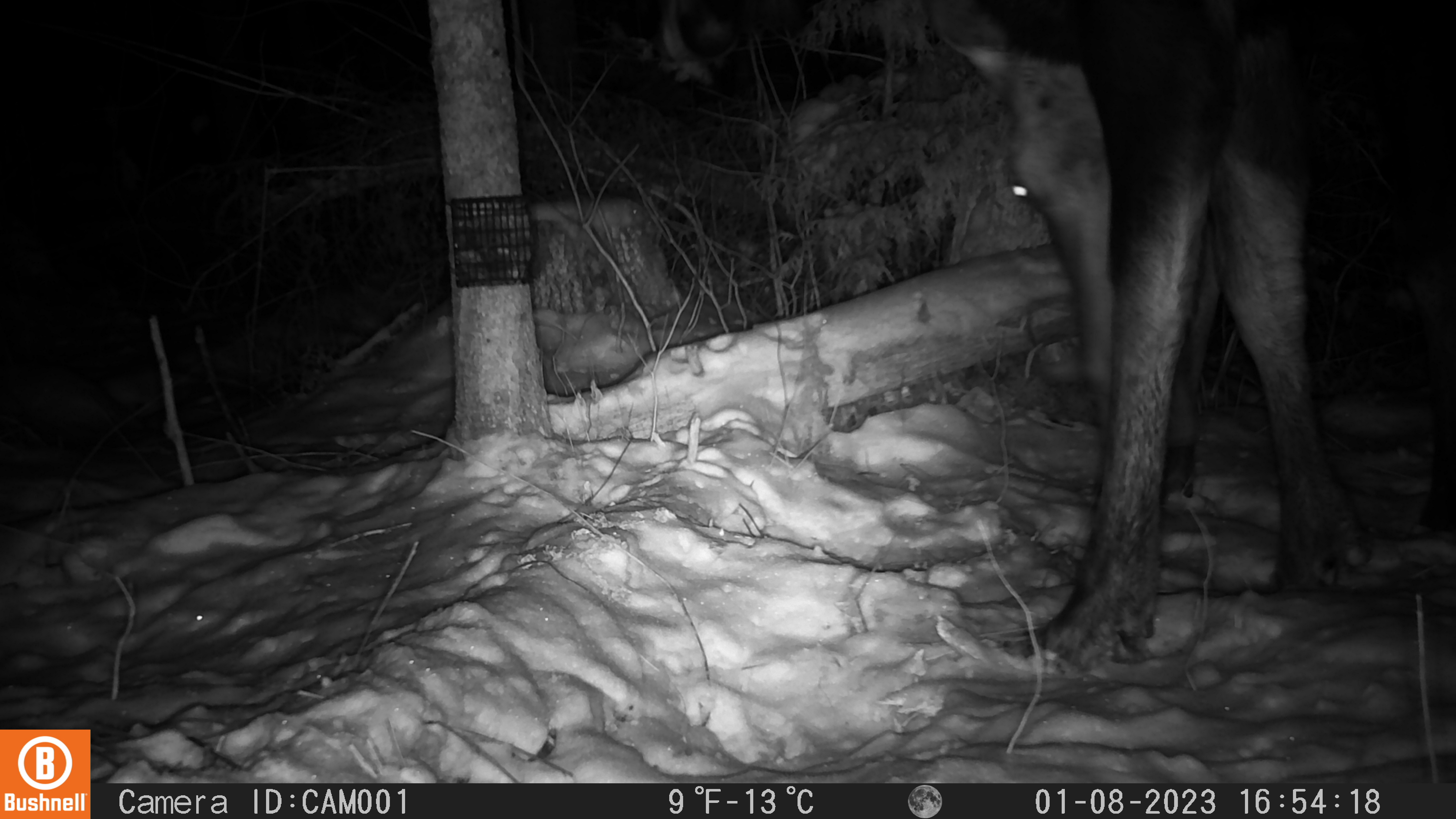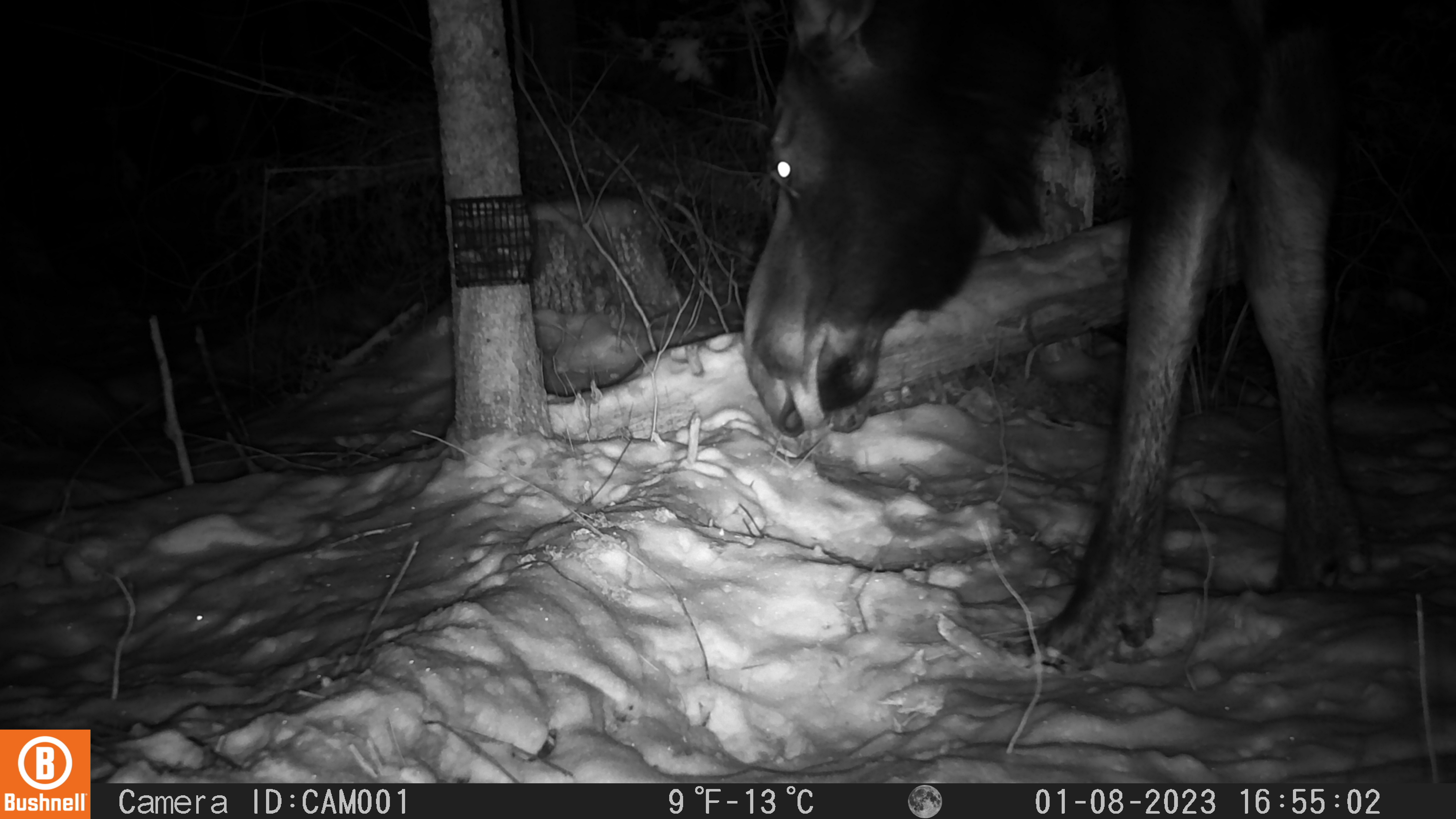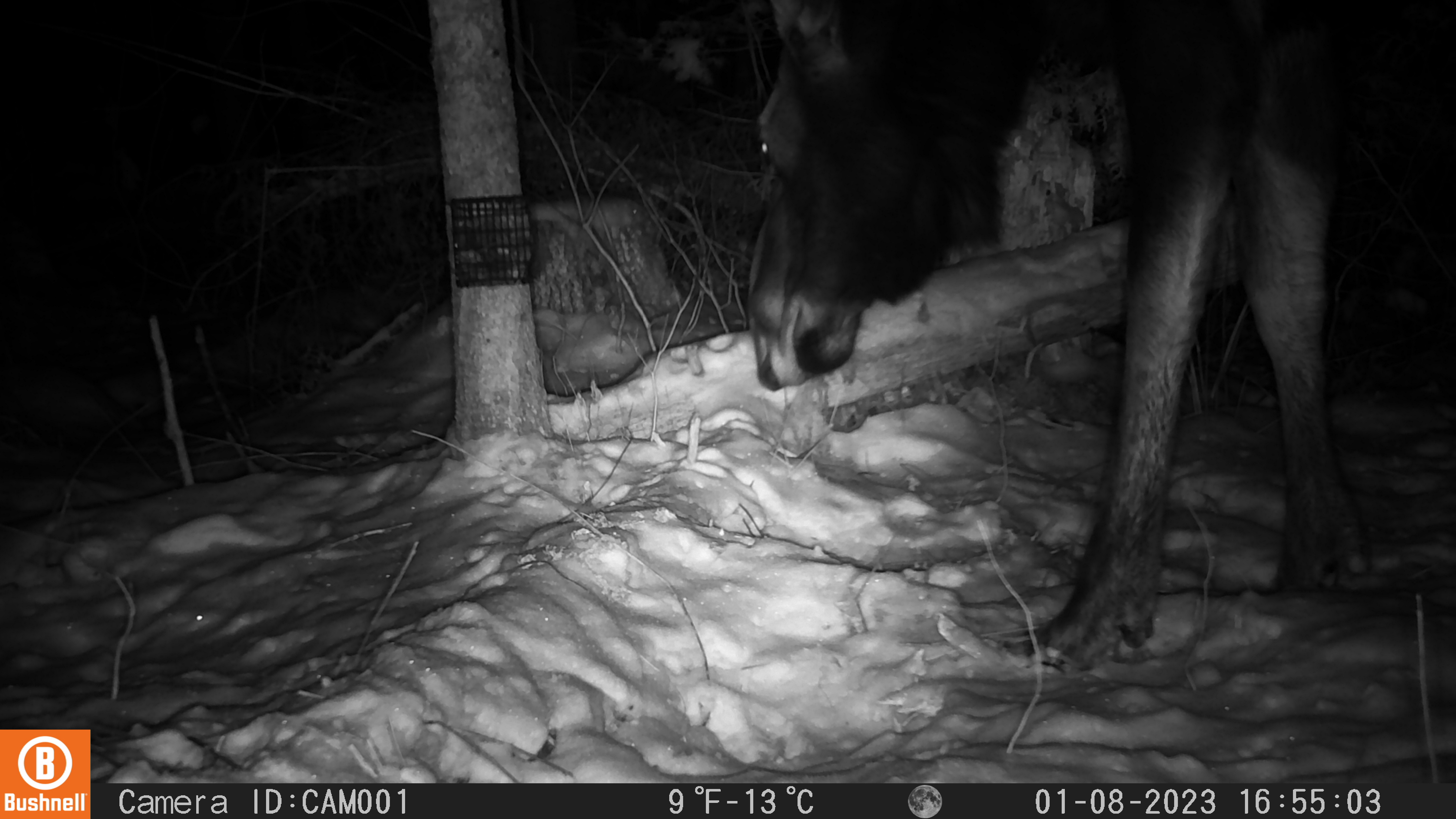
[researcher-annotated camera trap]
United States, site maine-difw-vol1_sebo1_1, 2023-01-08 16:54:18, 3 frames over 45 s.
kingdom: Animalia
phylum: Chordata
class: Mammalia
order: Artiodactyla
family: Cervidae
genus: Alces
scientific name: Alces alces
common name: moose